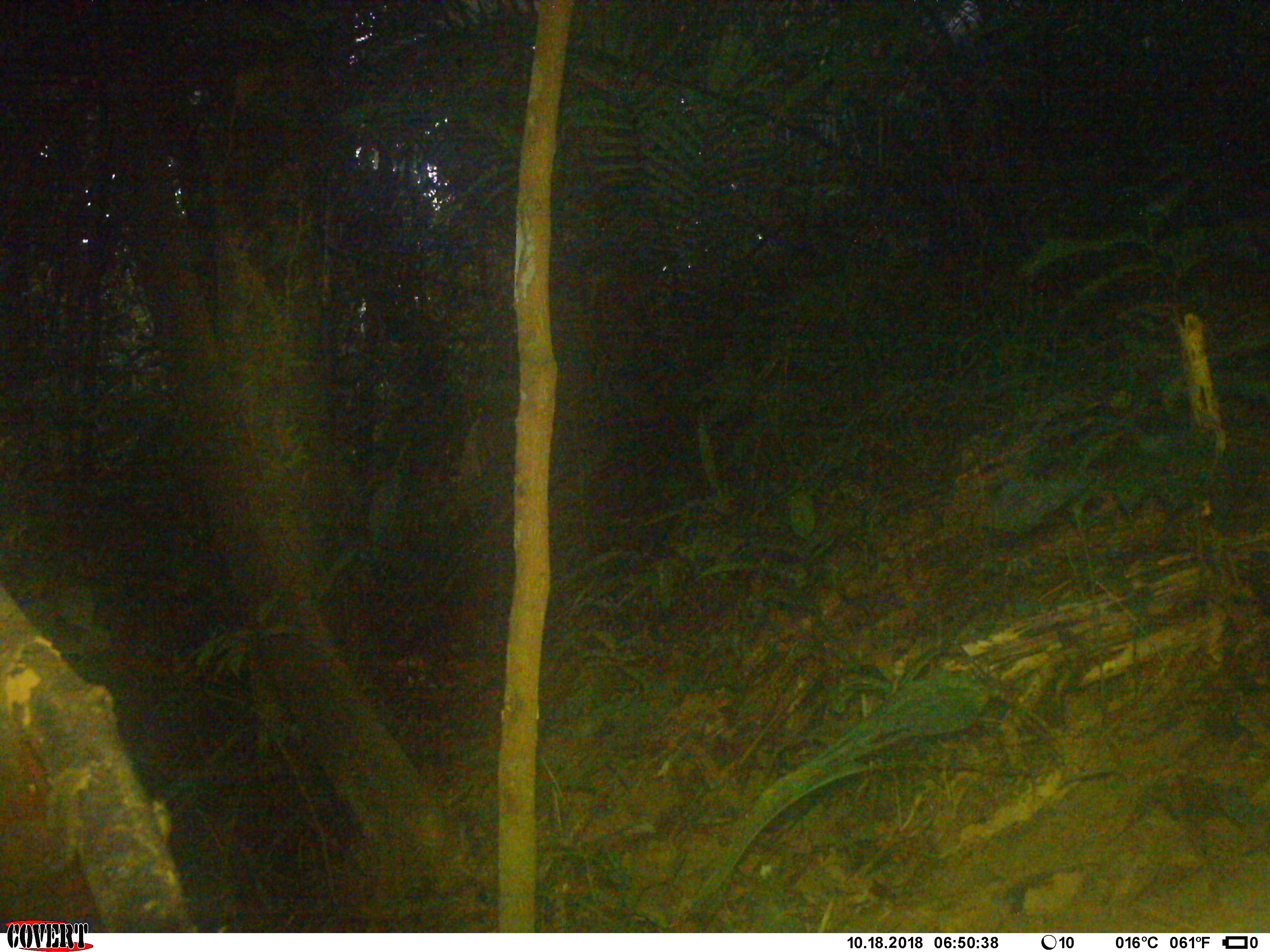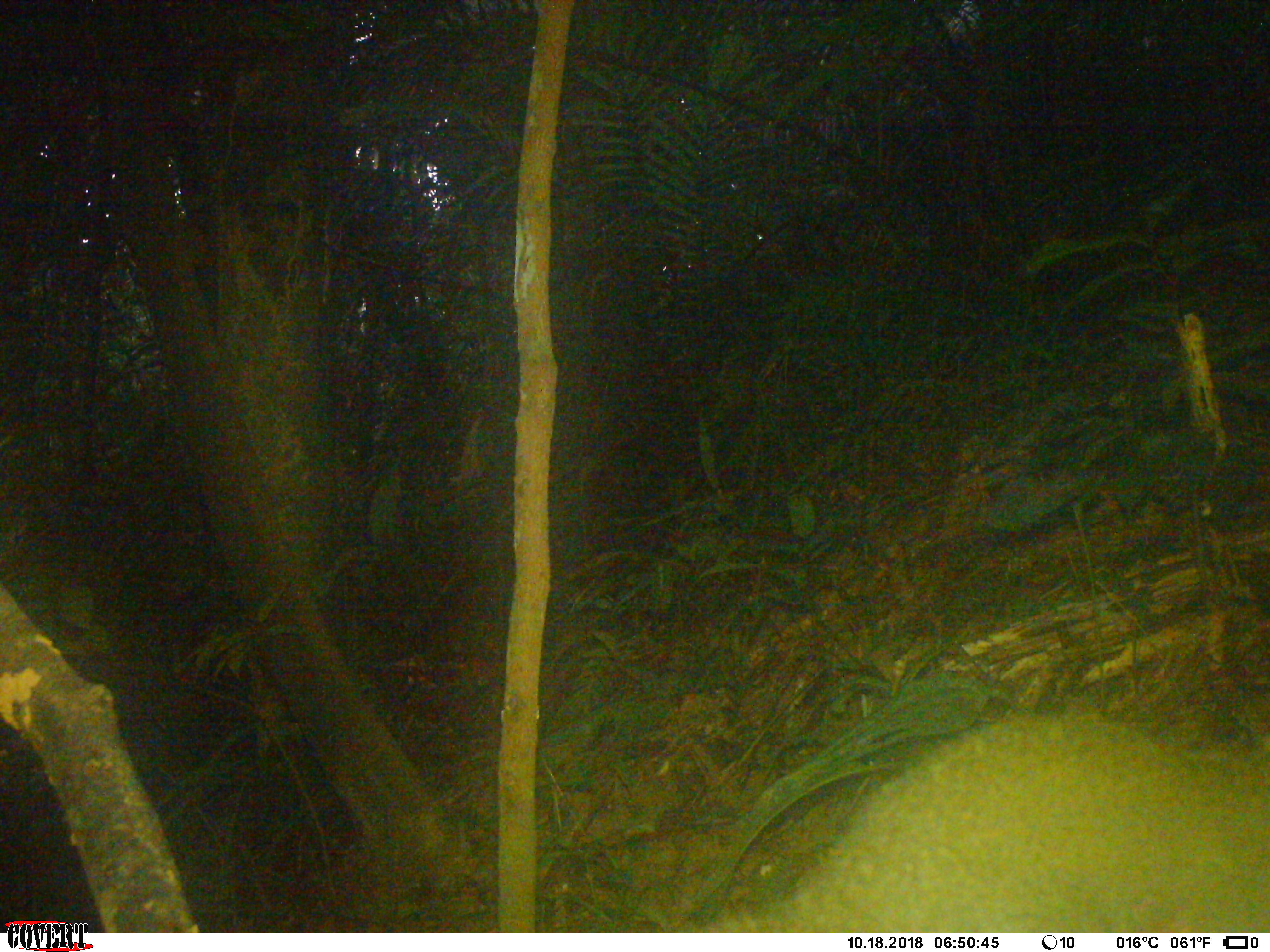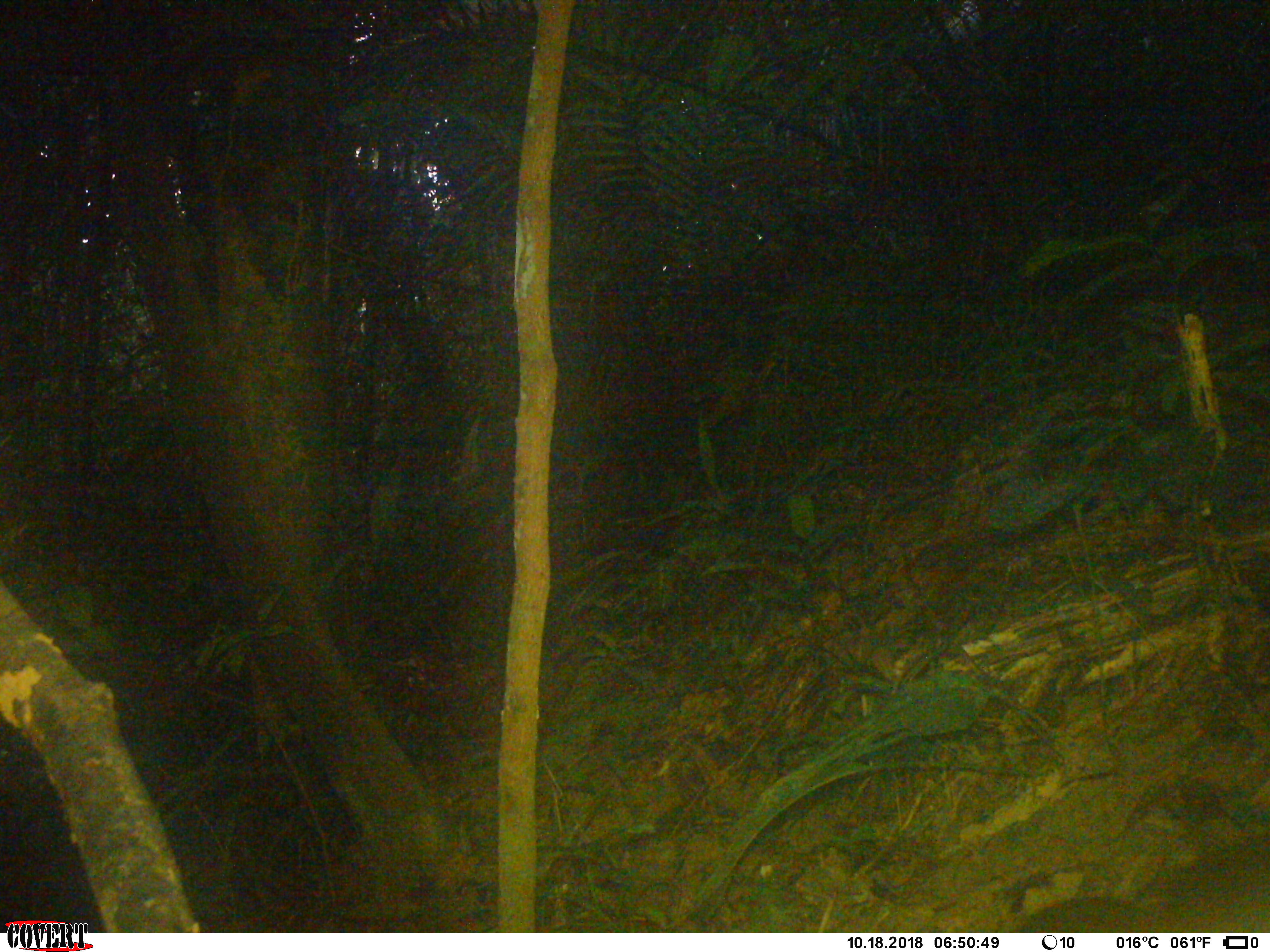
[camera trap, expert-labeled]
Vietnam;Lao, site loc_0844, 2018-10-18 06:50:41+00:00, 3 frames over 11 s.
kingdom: Animalia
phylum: Chordata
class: Mammalia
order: Rodentia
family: Sciuridae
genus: Sciurus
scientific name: Sciurus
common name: squirrel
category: unidentified squirrel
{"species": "unidentified squirrel (squirrel) (Sciurus)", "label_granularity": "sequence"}